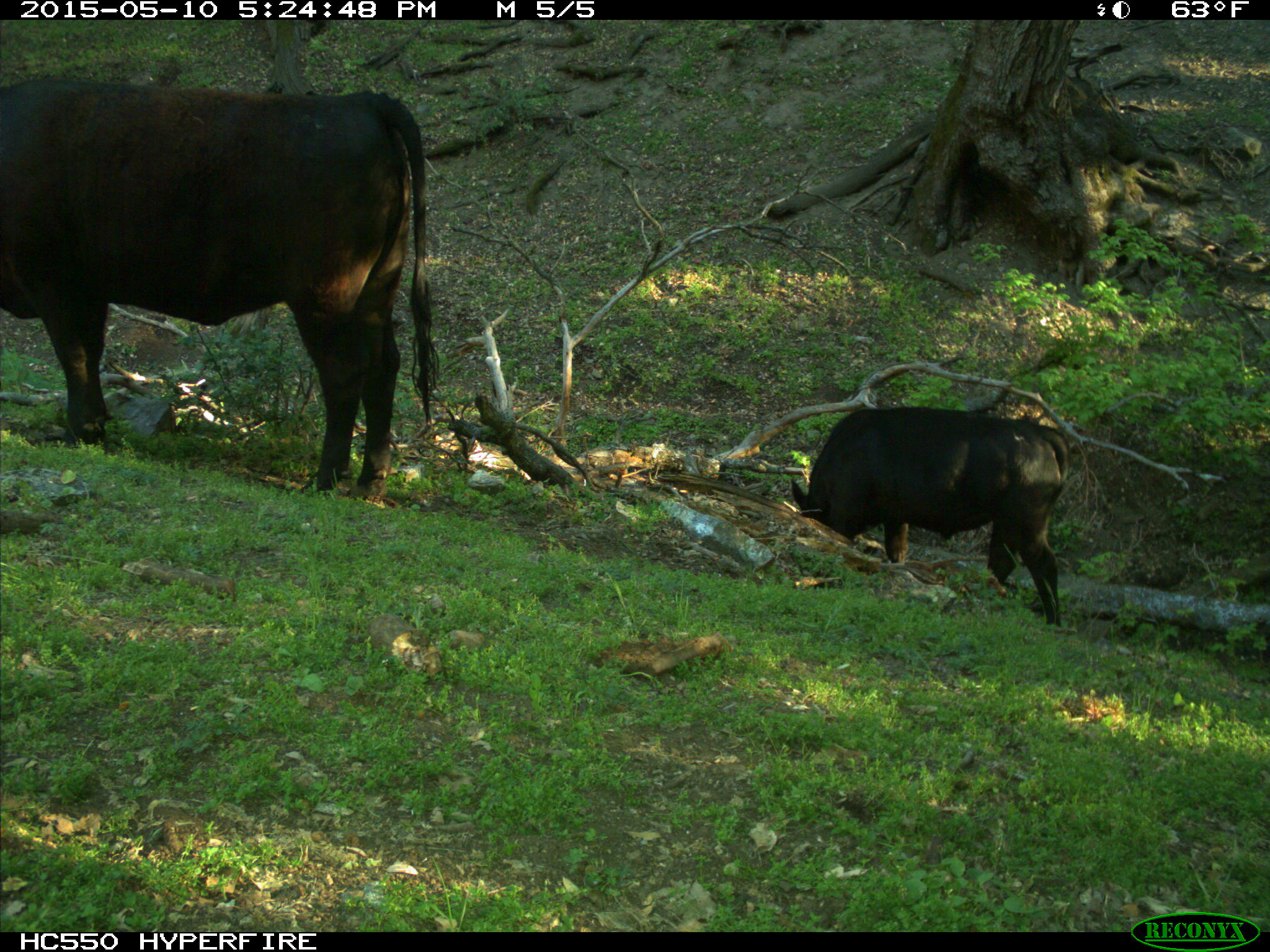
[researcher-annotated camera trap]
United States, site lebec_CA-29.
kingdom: Animalia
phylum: Chordata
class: Mammalia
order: Artiodactyla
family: Bovidae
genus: Bos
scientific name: Bos taurus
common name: domestic cow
Bos taurus (domestic cow).